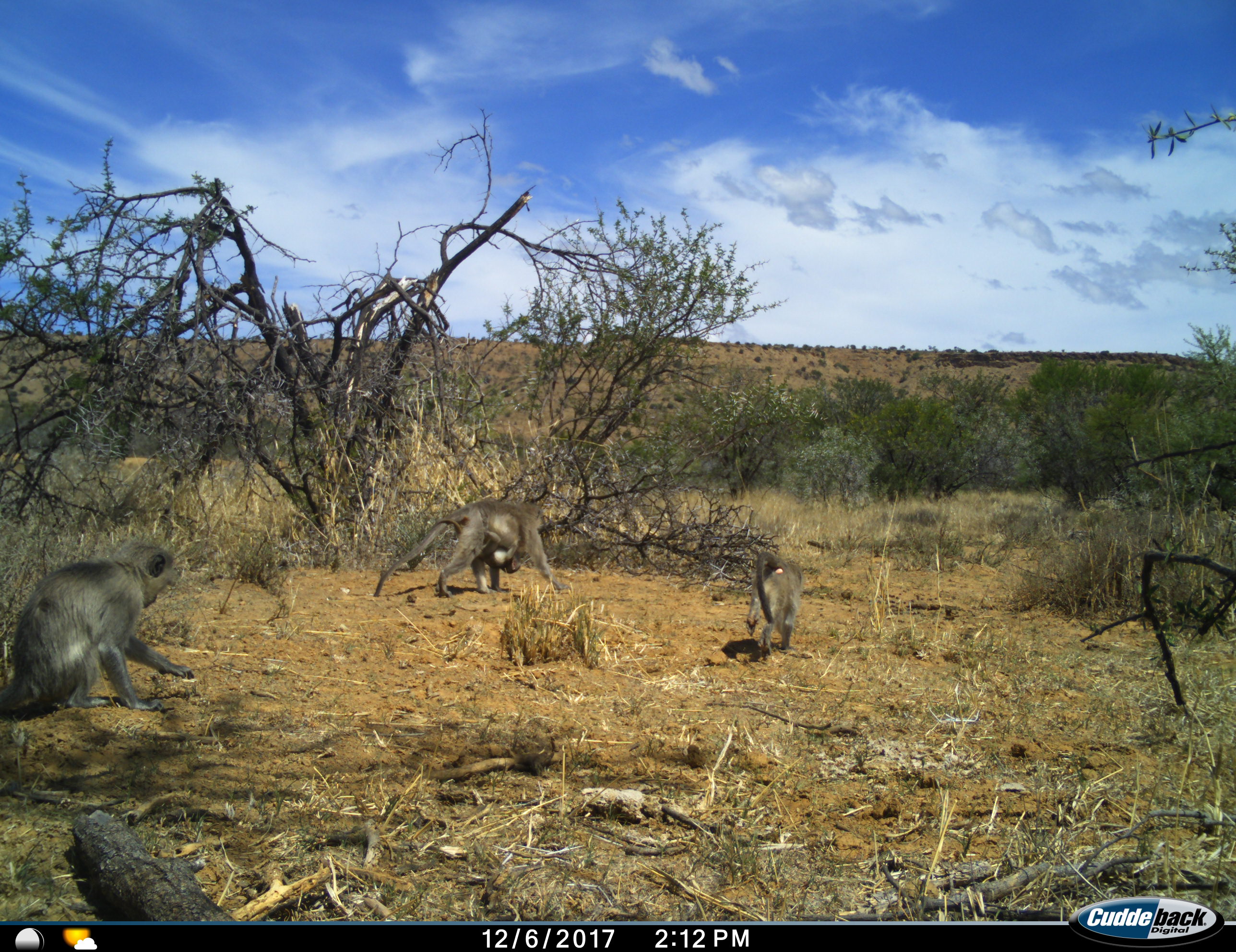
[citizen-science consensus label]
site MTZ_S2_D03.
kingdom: Animalia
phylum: Chordata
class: Mammalia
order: Primates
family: Cercopithecidae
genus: Chlorocebus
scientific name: Chlorocebus pygerythrus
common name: vervet monkey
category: monkeyvervet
Monkeyvervet (vervet monkey) (Chlorocebus pygerythrus), count 4. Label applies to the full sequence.